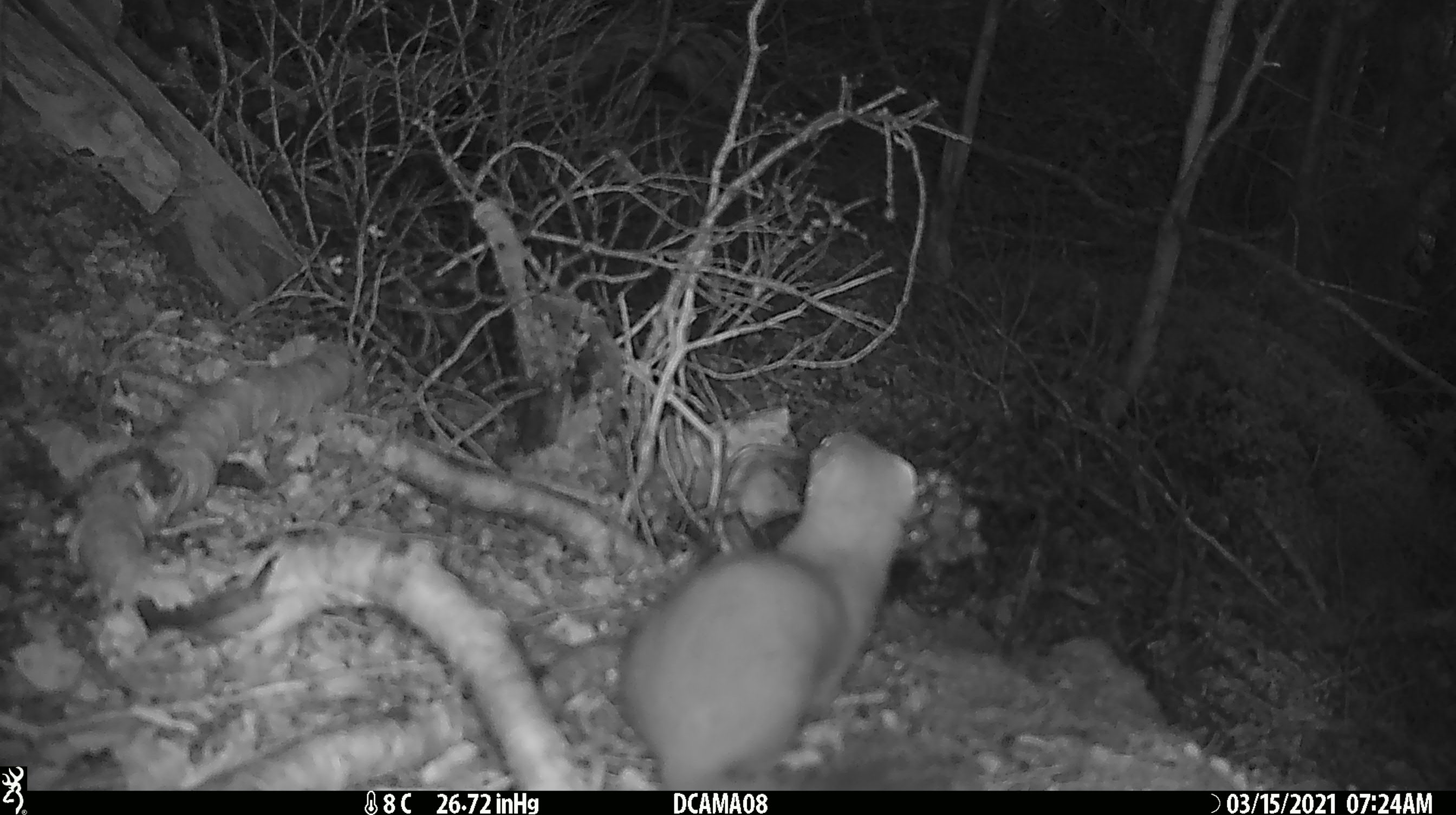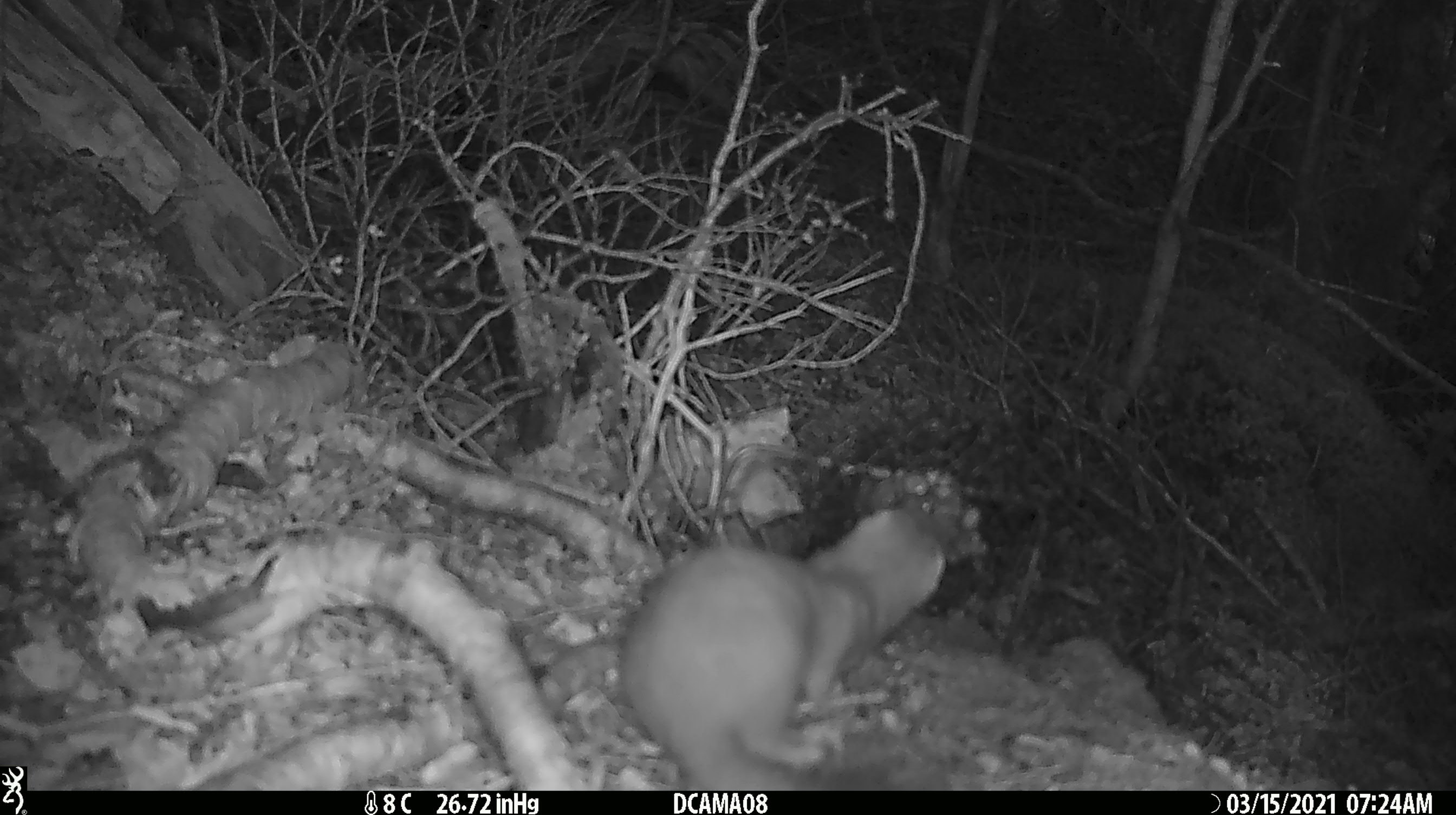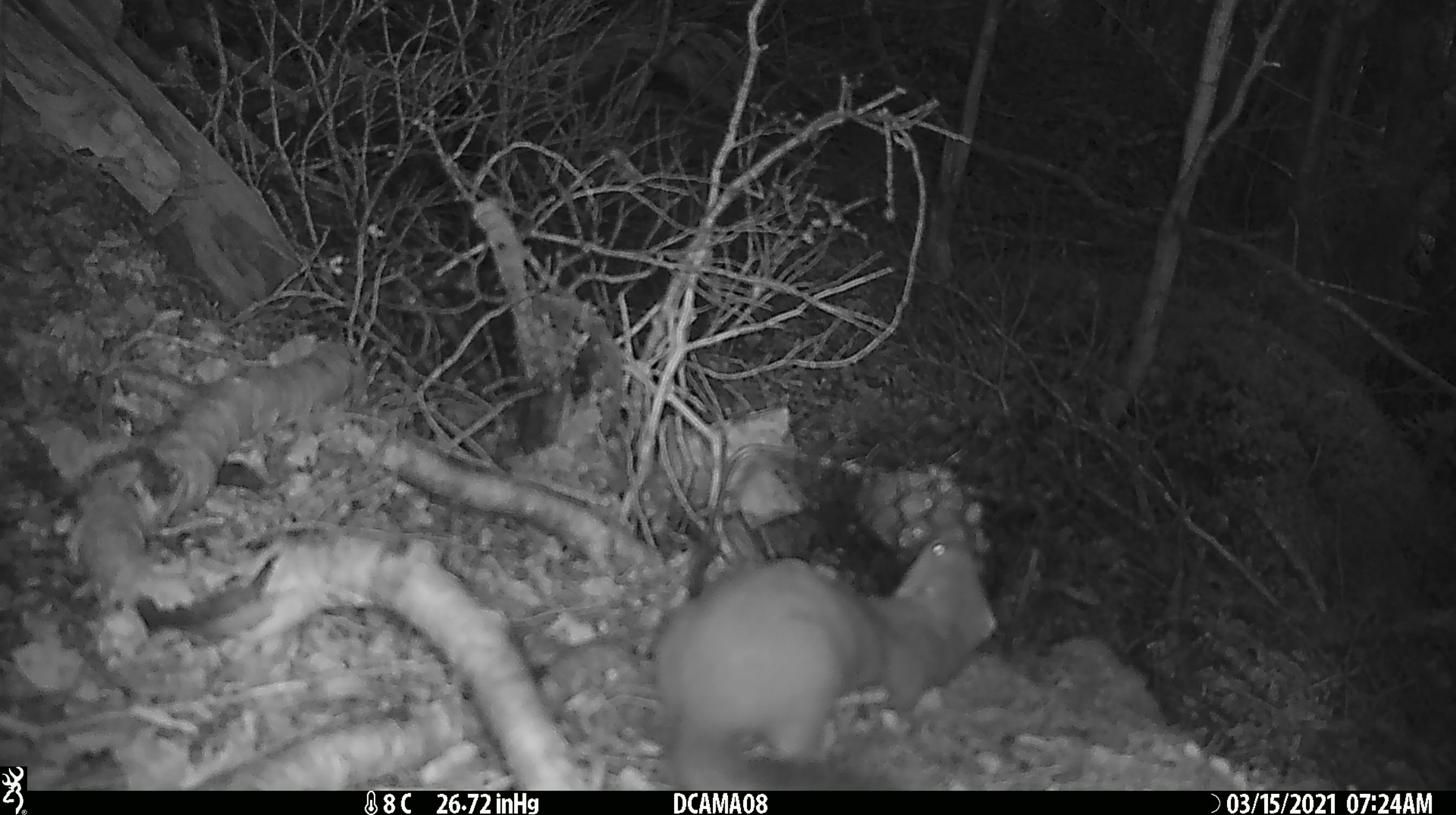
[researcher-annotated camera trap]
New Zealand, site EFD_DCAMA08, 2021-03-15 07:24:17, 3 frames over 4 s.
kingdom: Animalia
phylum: Chordata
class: Mammalia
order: Carnivora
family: Mustelidae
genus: Mustela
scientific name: Mustela erminea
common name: stoat